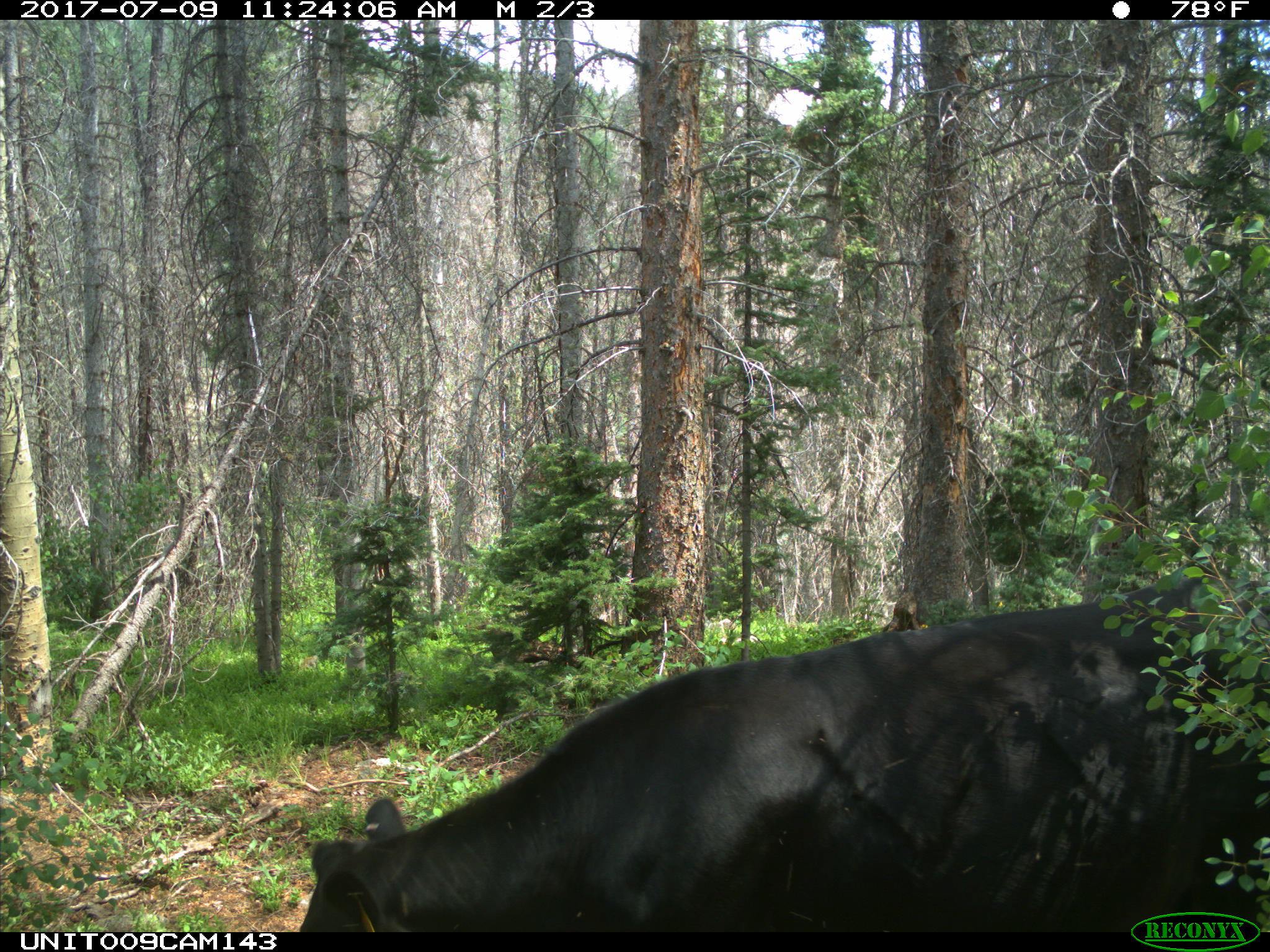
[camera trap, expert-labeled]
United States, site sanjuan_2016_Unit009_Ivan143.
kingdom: Animalia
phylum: Chordata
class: Mammalia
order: Artiodactyla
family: Bovidae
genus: Bos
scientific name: Bos taurus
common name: domestic cow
Bos taurus (domestic cow).